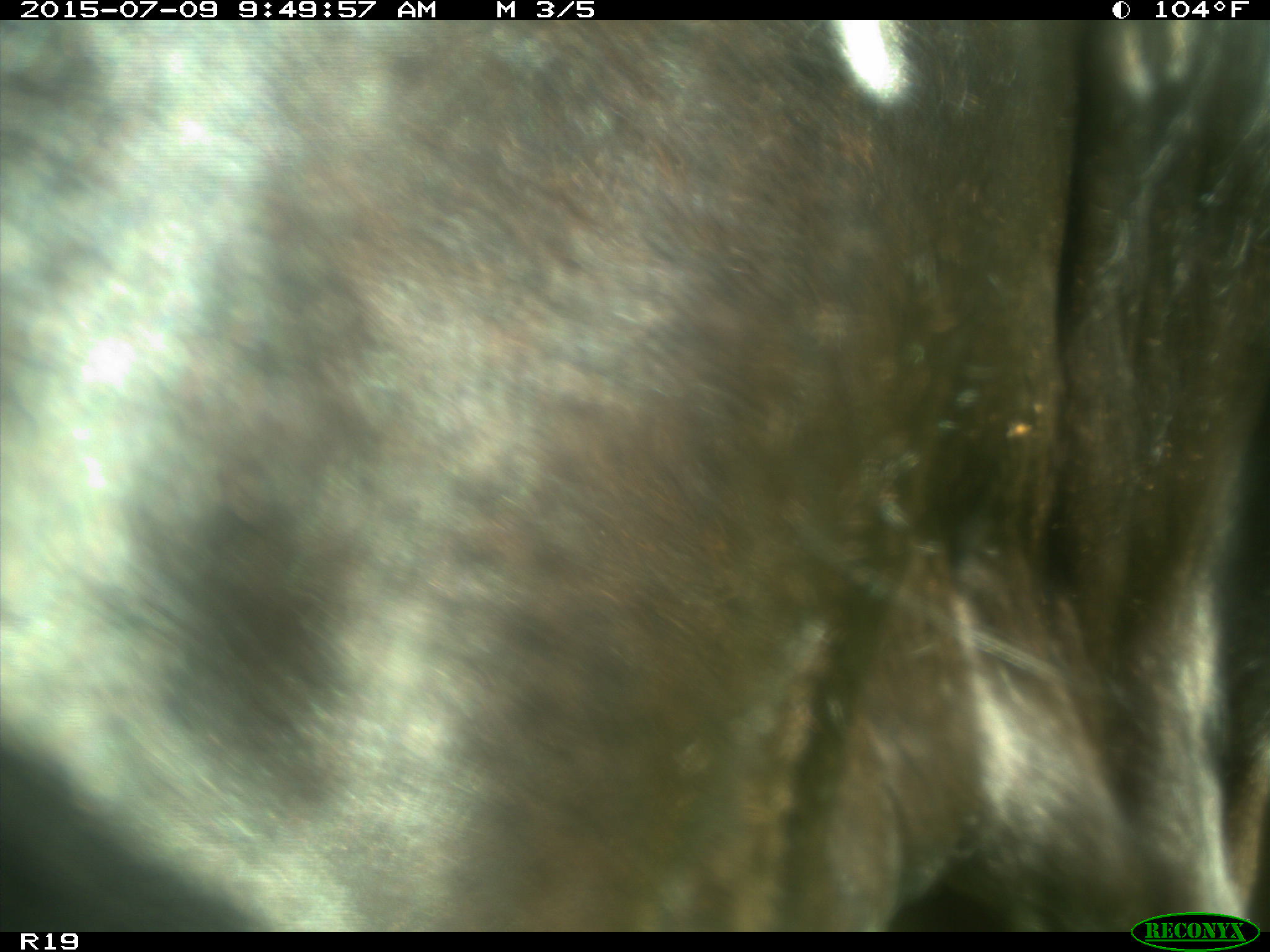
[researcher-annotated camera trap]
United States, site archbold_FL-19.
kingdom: Animalia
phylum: Chordata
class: Mammalia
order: Artiodactyla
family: Bovidae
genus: Bos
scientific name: Bos taurus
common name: domestic cow